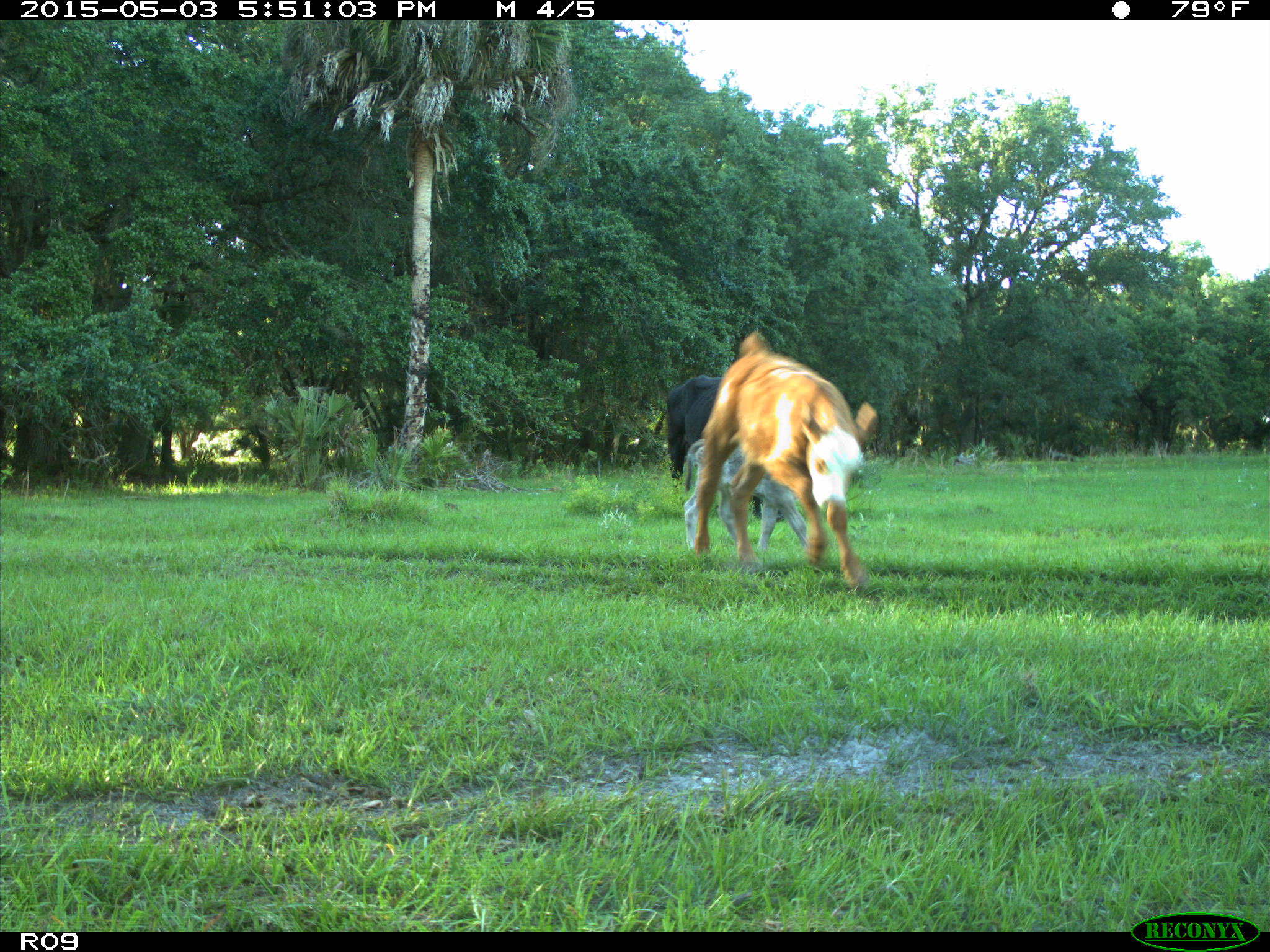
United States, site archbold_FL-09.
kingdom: Animalia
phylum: Chordata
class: Mammalia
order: Artiodactyla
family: Bovidae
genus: Bos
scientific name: Bos taurus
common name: domestic cow